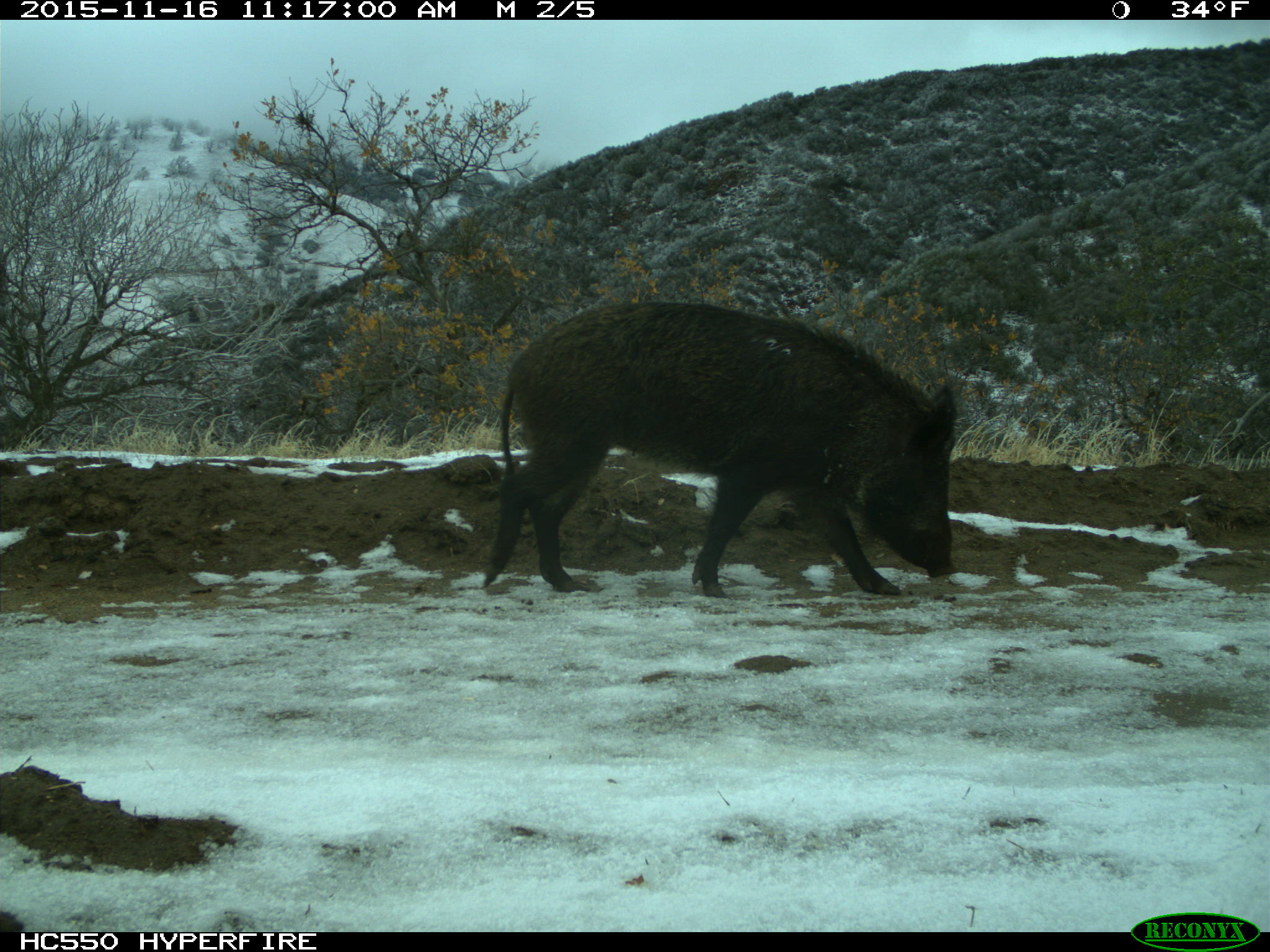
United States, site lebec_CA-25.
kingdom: Animalia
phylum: Chordata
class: Mammalia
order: Artiodactyla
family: Suidae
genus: Sus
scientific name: Sus scrofa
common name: wild boar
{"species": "Sus scrofa (wild boar)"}